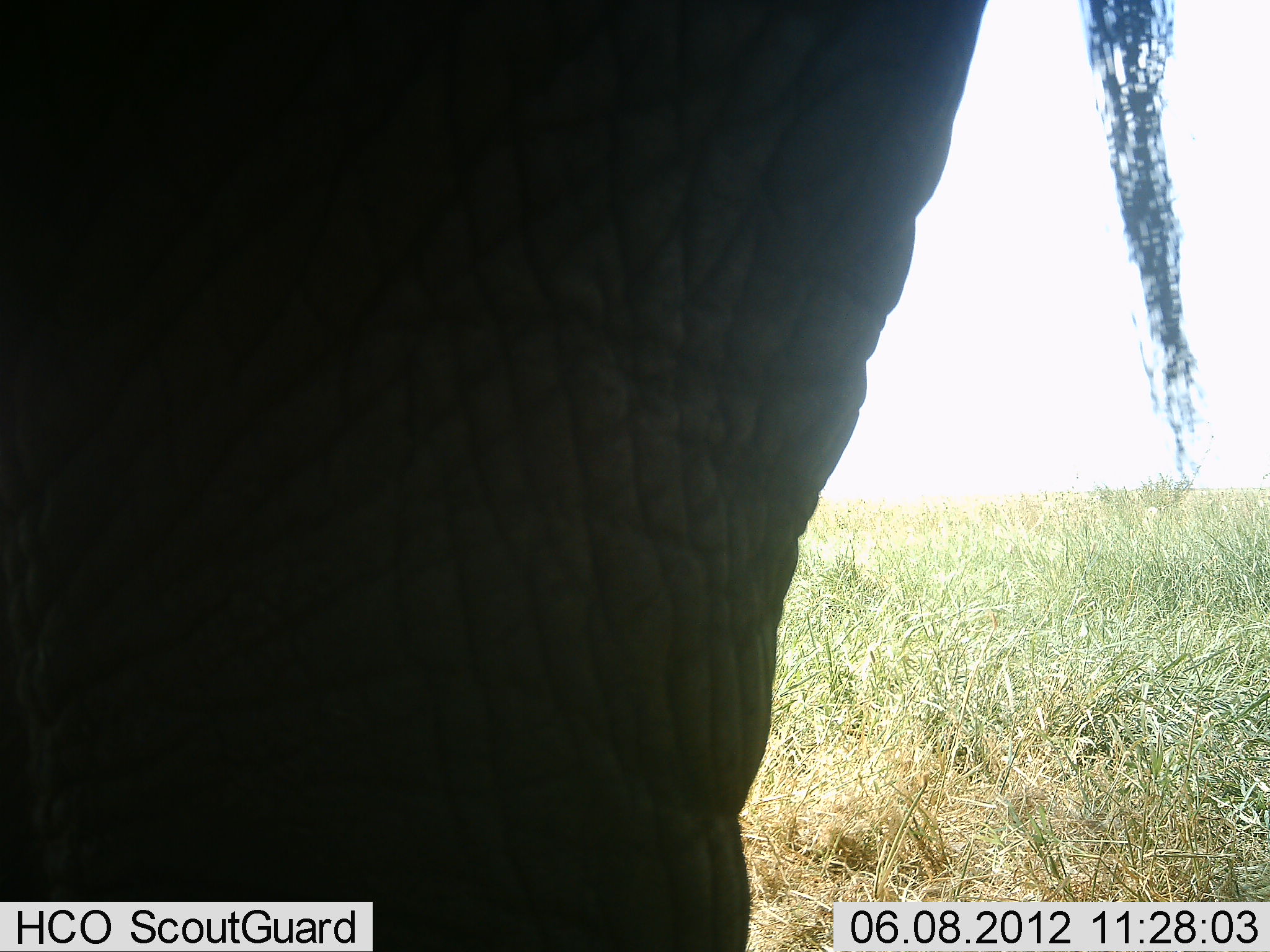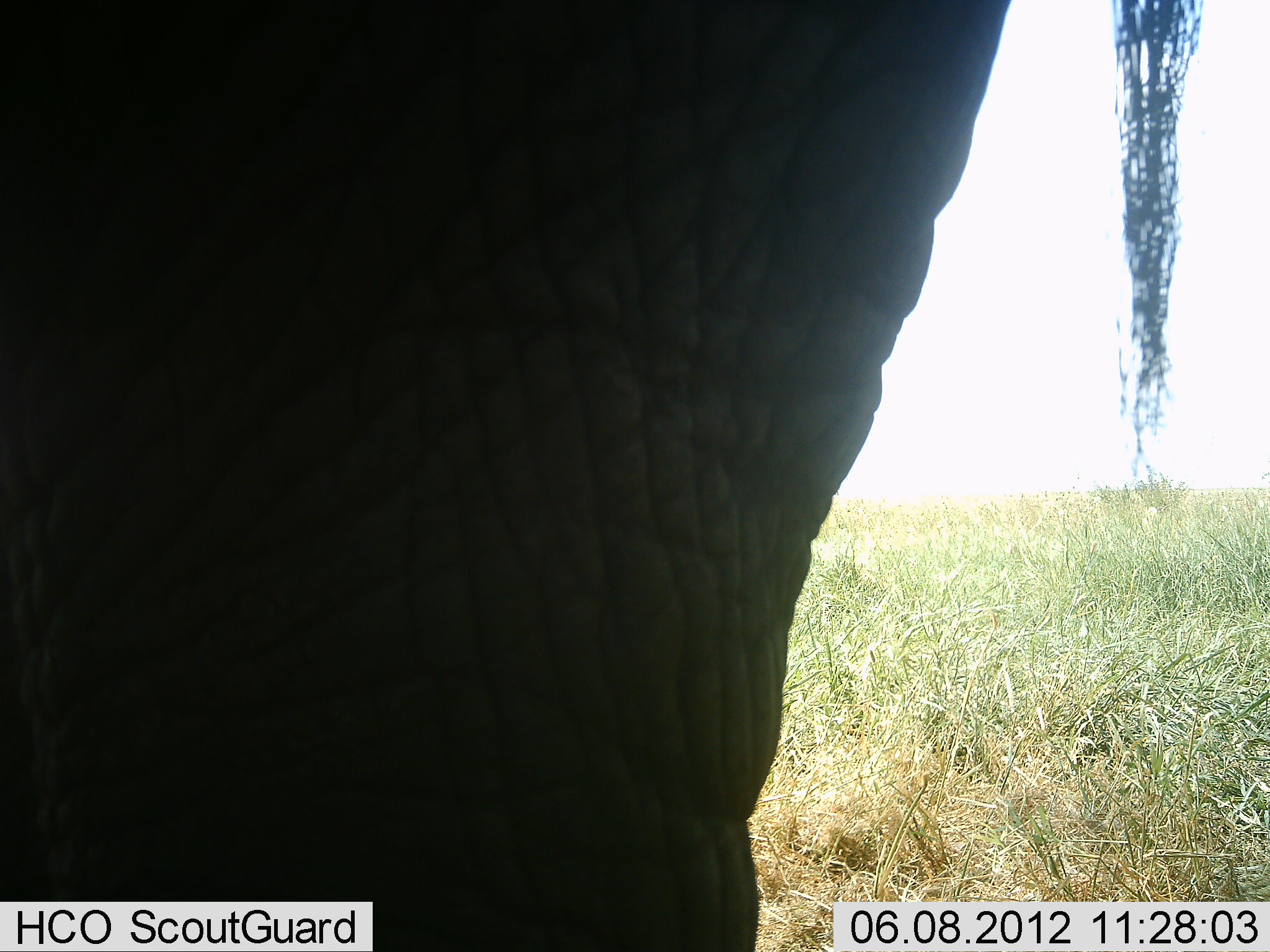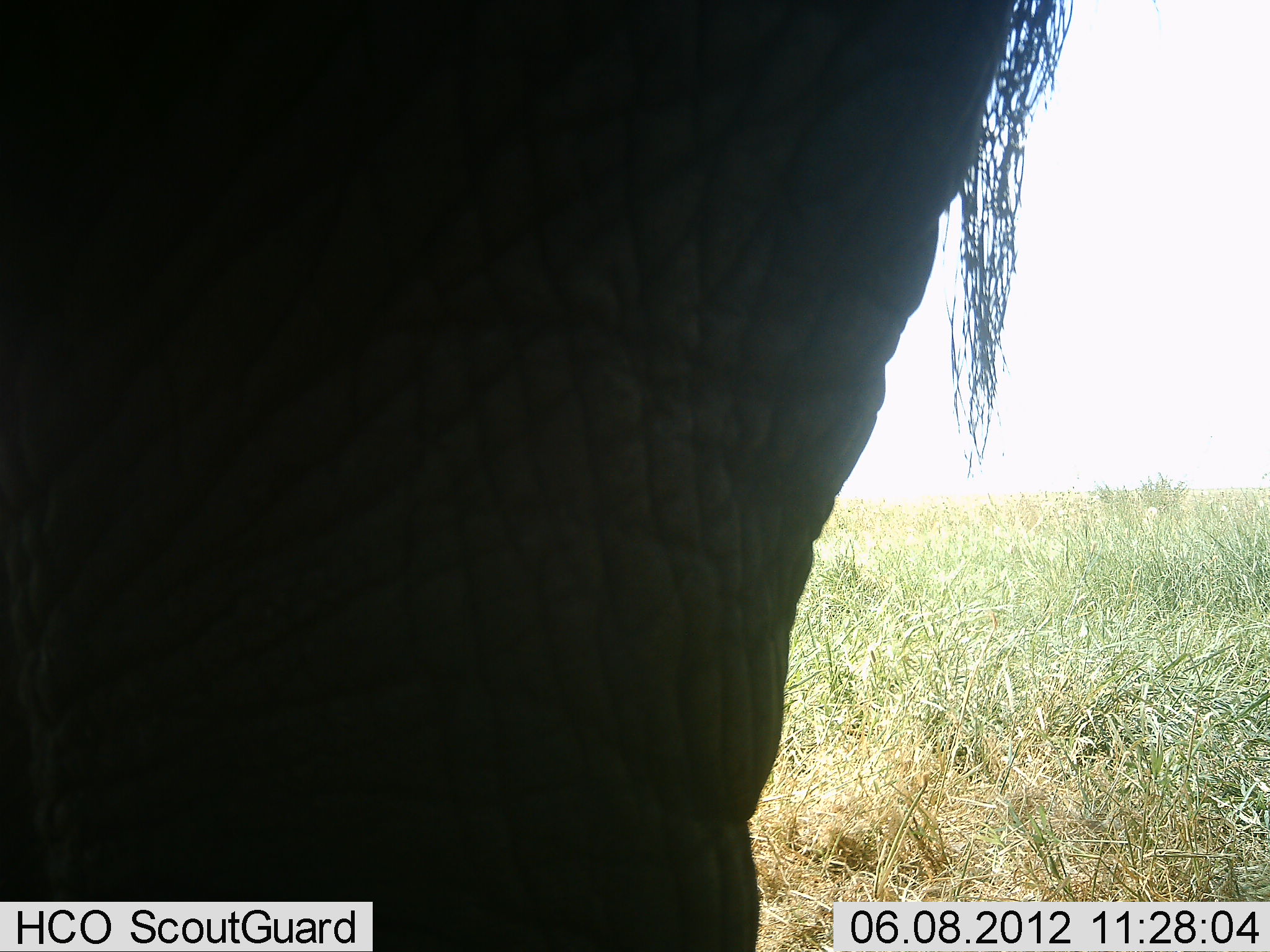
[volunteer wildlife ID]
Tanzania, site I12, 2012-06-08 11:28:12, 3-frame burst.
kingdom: Animalia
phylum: Chordata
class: Mammalia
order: Proboscidea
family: Elephantidae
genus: Loxodonta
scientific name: Loxodonta africana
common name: african bush elephant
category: elephant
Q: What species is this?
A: Elephant (african bush elephant) (Loxodonta africana).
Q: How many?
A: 1.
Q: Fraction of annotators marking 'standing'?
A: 90%.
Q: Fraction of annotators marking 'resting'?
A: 0%.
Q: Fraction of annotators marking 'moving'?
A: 10%.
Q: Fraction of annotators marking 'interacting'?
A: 0%.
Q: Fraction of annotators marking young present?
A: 0%.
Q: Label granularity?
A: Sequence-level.